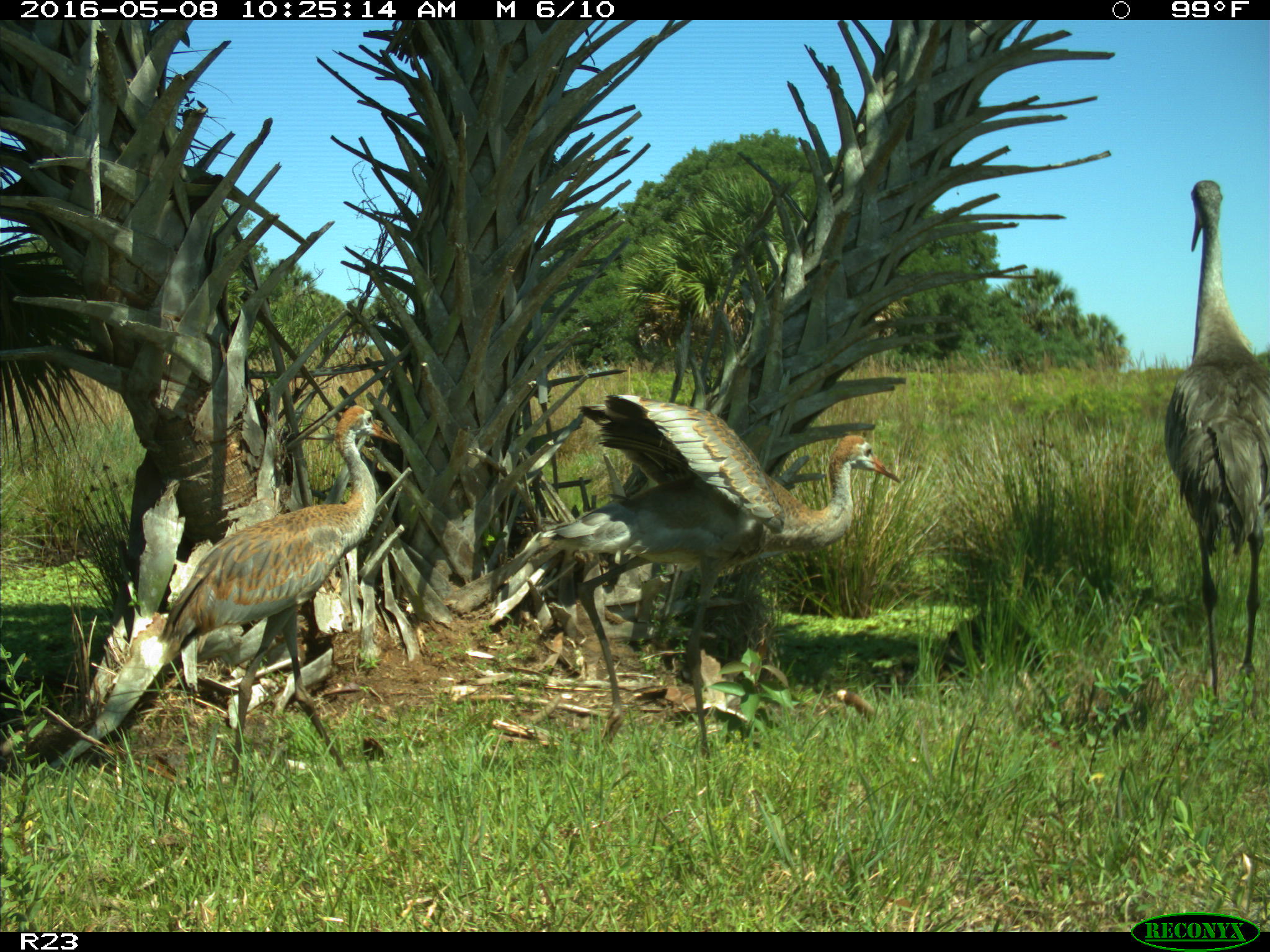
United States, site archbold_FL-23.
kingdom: Animalia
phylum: Chordata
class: Aves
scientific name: Aves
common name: birds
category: unidentified bird